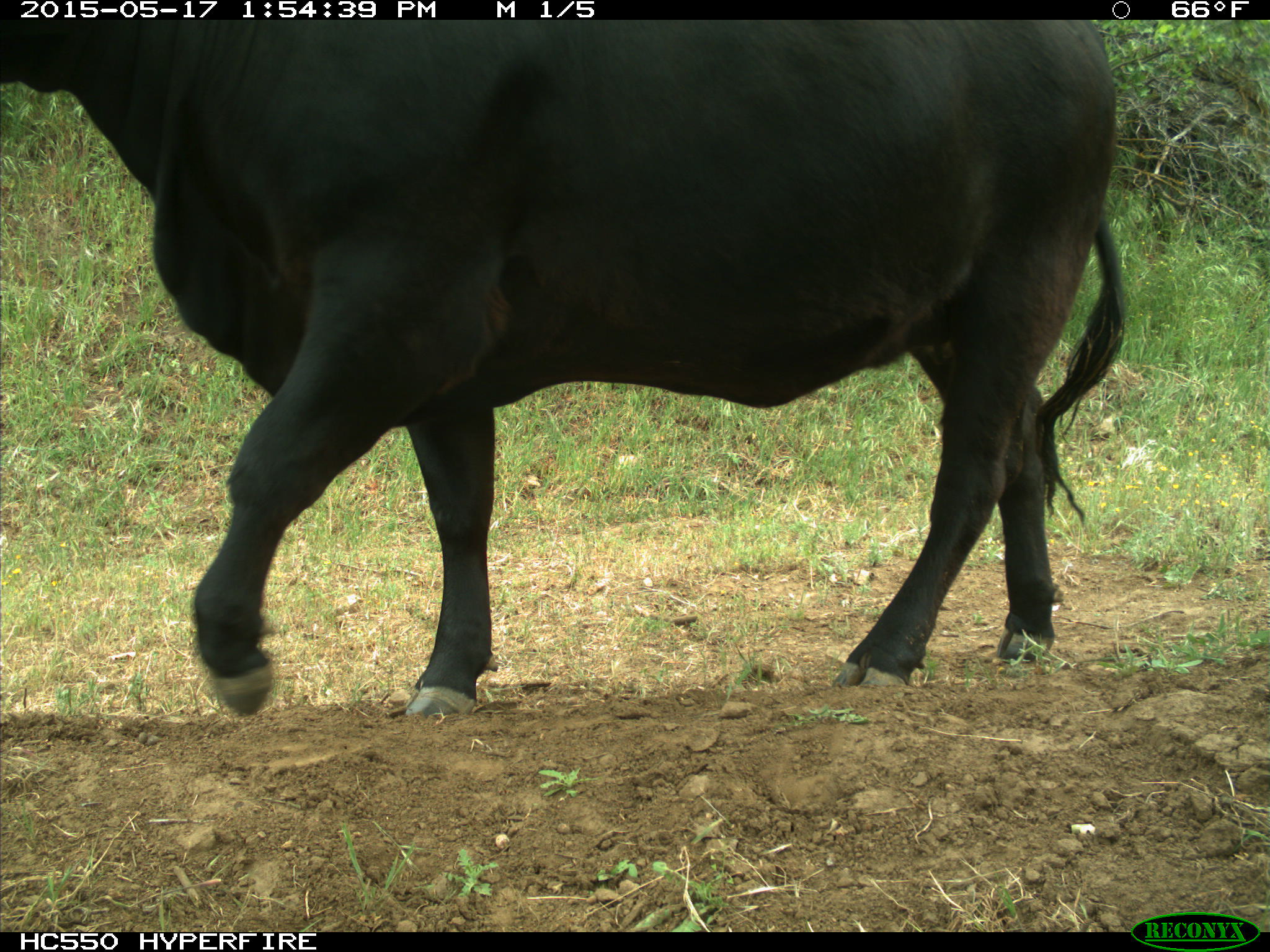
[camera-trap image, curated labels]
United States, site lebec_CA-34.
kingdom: Animalia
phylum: Chordata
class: Mammalia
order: Artiodactyla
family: Bovidae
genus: Bos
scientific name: Bos taurus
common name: domestic cow